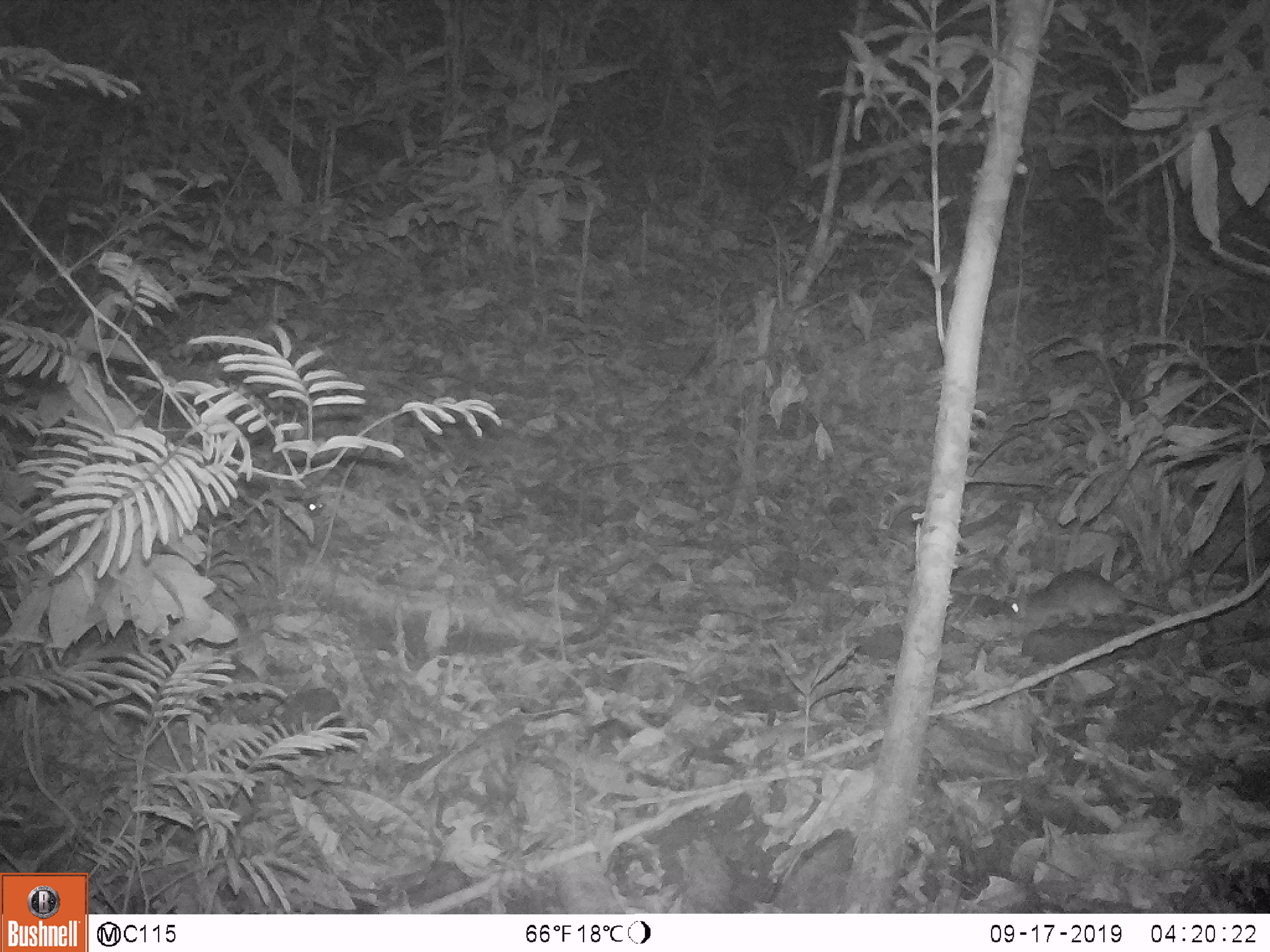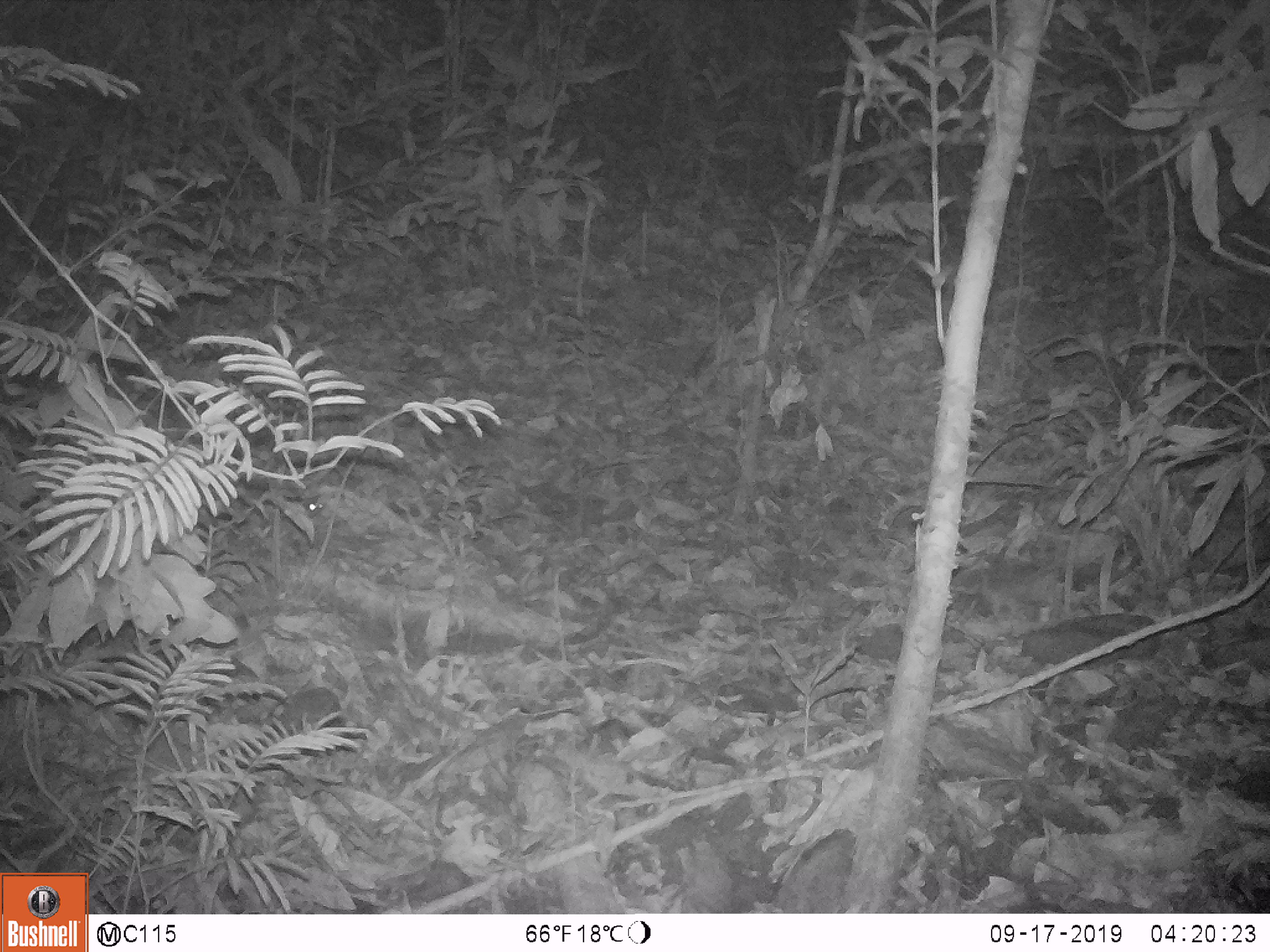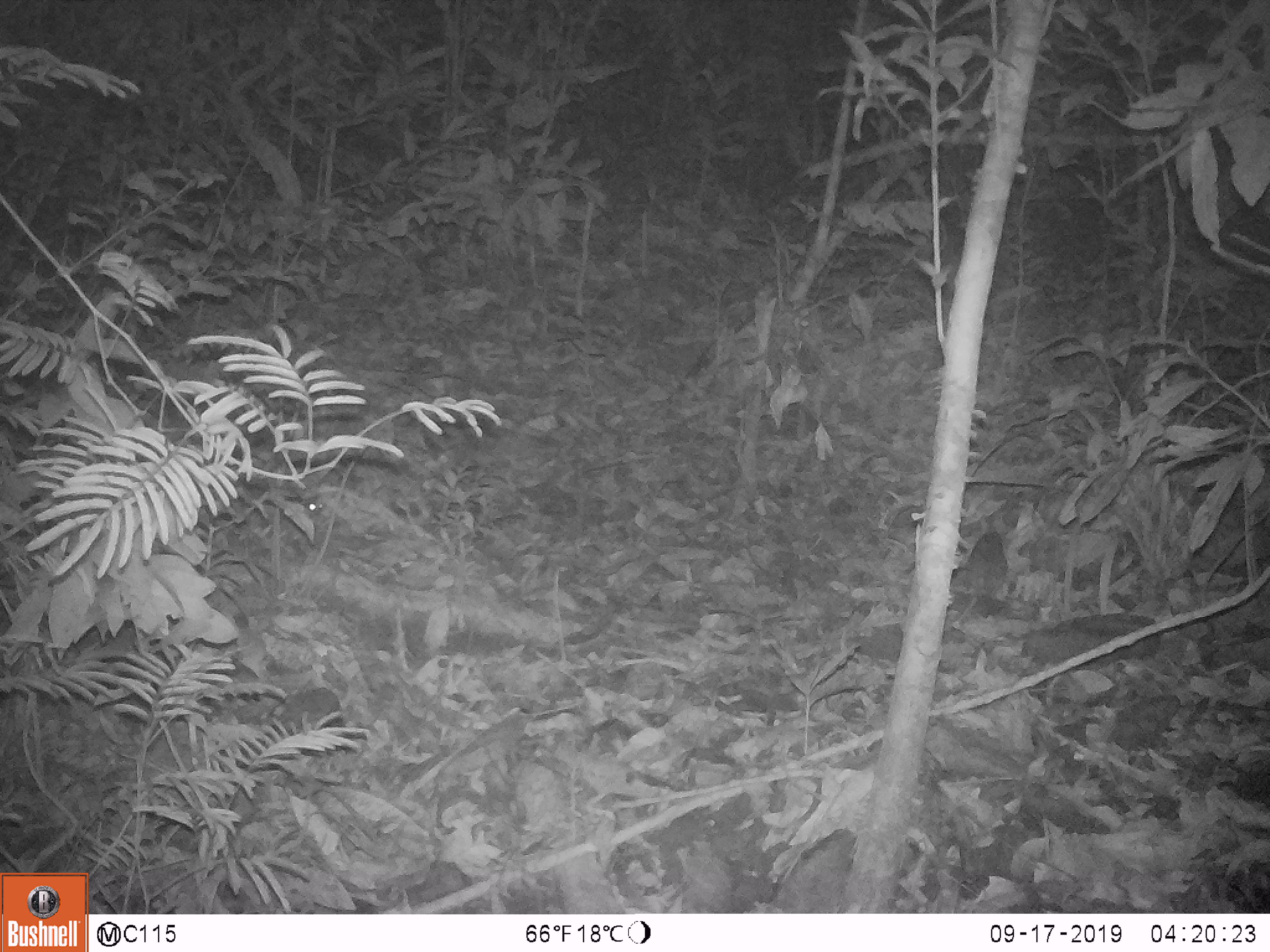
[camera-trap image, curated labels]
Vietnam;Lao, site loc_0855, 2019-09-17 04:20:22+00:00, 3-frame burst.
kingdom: Animalia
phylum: Chordata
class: Mammalia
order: Rodentia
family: Muridae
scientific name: Muridae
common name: old-world mice and rats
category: unidentified murid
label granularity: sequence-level